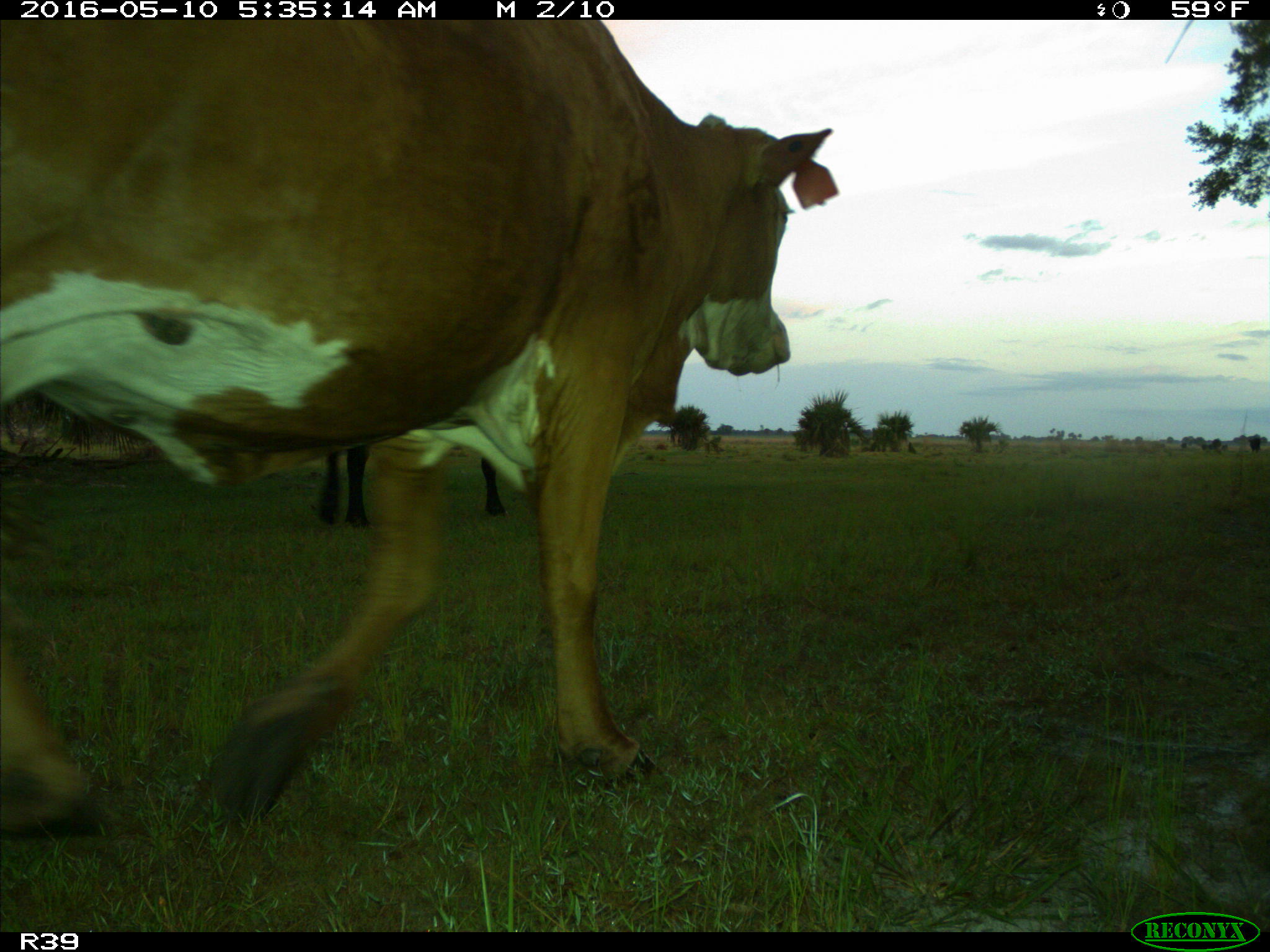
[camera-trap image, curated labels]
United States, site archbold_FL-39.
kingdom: Animalia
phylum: Chordata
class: Mammalia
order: Artiodactyla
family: Bovidae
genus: Bos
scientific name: Bos taurus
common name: domestic cow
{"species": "Bos taurus (domestic cow)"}